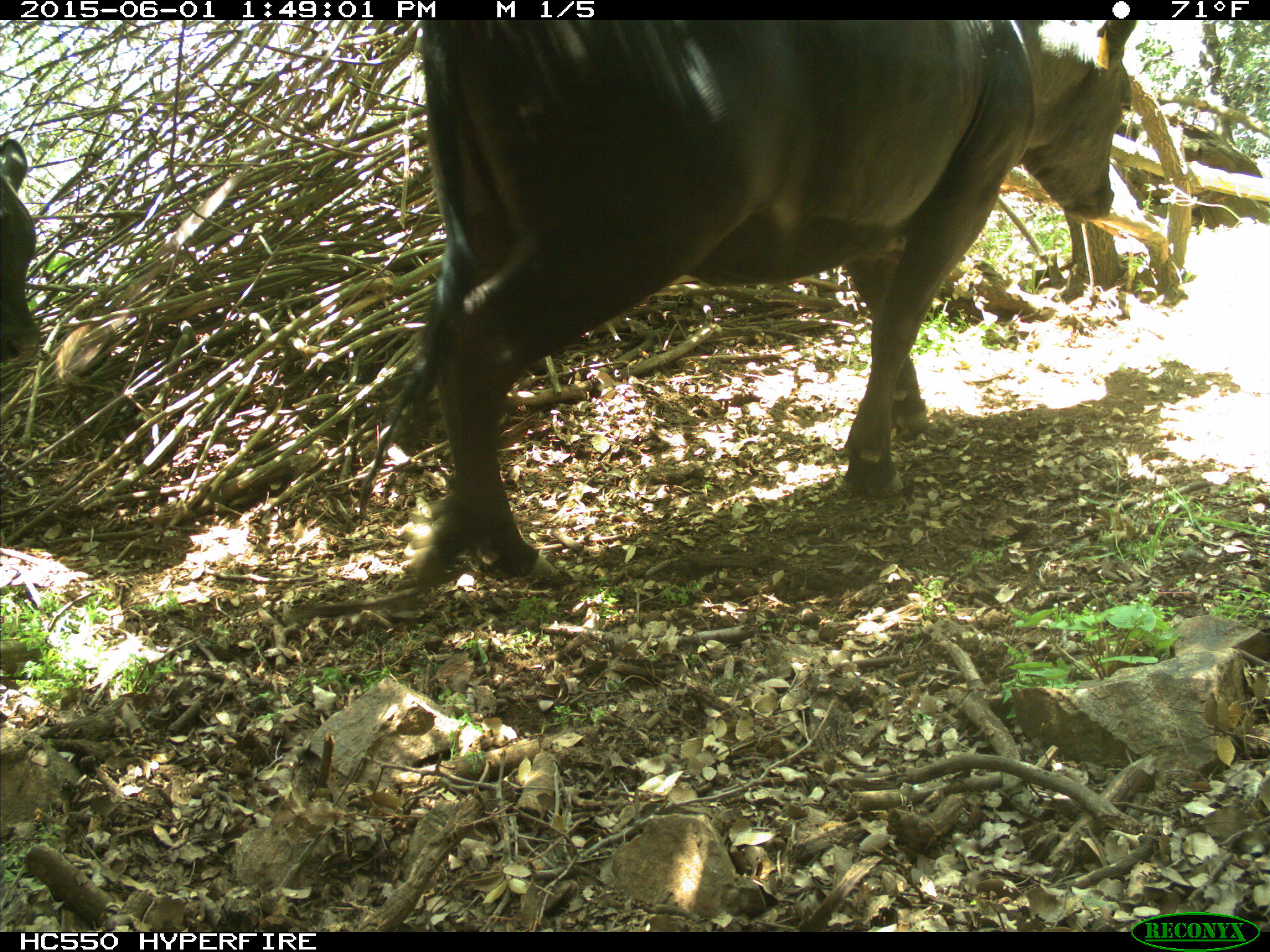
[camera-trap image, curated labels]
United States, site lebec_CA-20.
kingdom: Animalia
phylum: Chordata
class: Mammalia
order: Artiodactyla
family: Bovidae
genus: Bos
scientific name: Bos taurus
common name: domestic cow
Bos taurus (domestic cow).